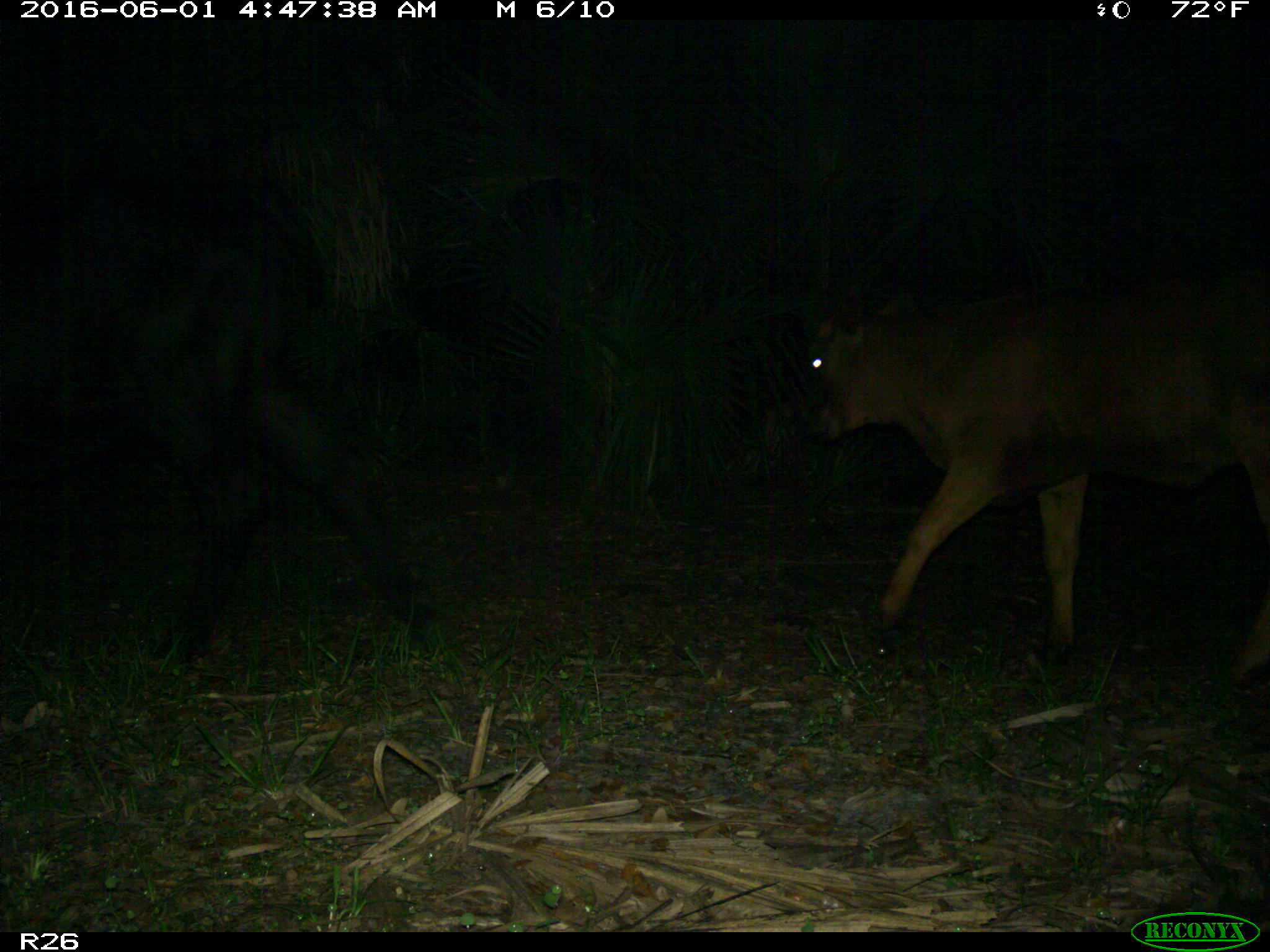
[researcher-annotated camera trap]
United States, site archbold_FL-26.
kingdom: Animalia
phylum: Chordata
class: Mammalia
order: Artiodactyla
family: Bovidae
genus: Bos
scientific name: Bos taurus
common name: domestic cow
Bos taurus (domestic cow).